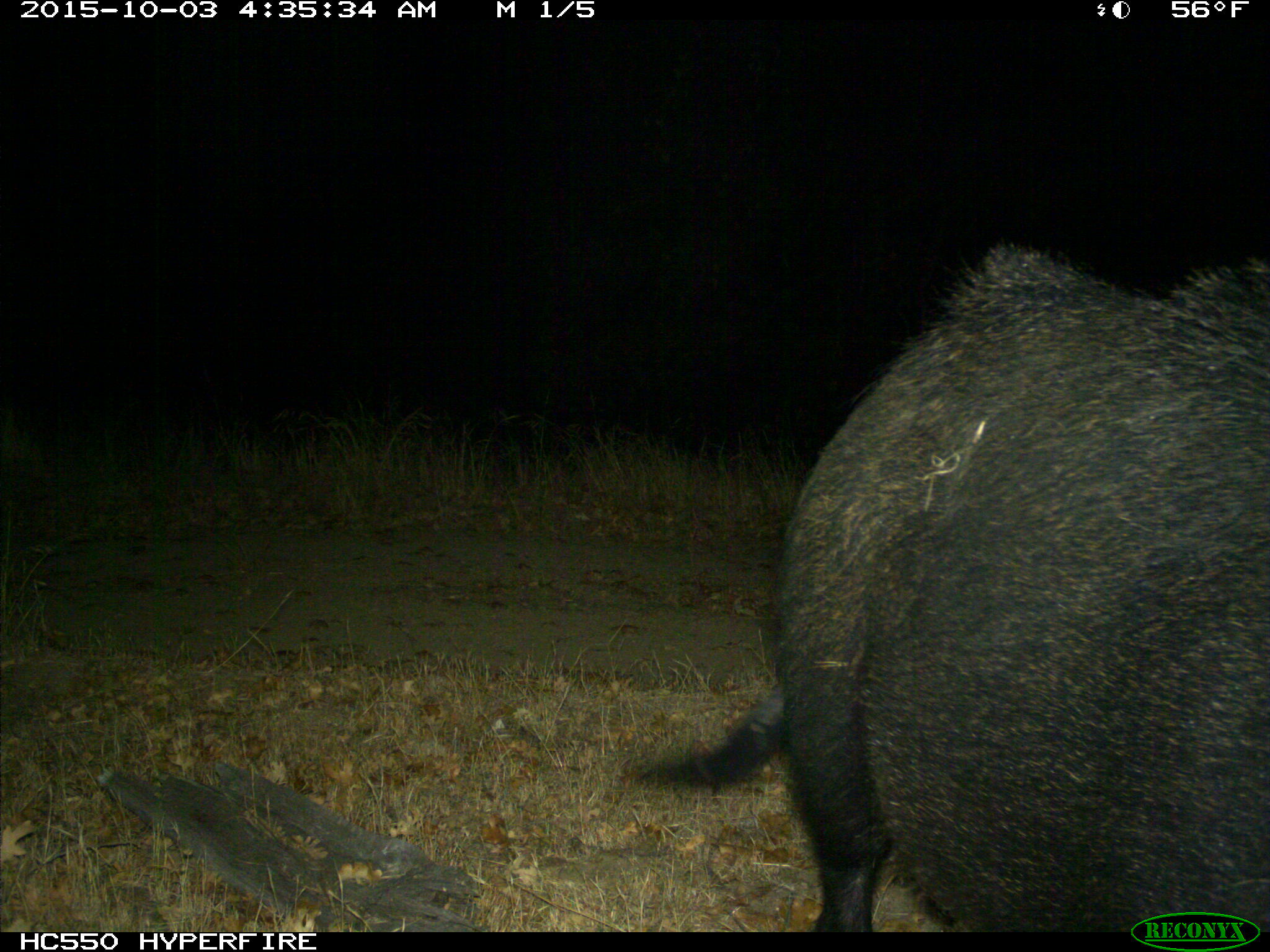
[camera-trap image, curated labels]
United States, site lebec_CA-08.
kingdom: Animalia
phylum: Chordata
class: Mammalia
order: Artiodactyla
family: Suidae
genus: Sus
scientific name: Sus scrofa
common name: wild boar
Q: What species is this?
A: Sus scrofa (wild boar).